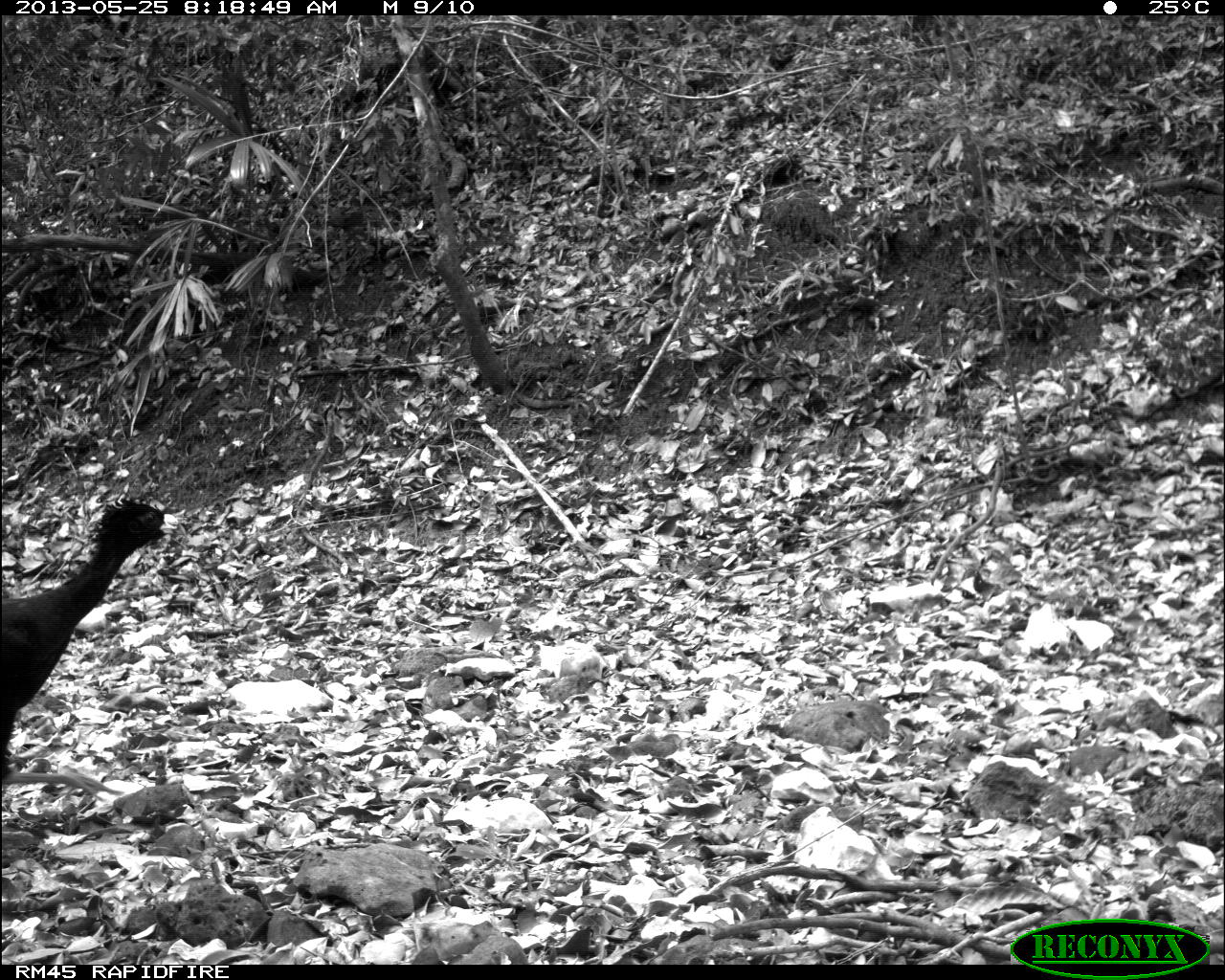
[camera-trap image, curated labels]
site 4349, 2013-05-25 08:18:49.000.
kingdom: Animalia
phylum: Chordata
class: Aves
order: Galliformes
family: Cracidae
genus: Crax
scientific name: Crax rubra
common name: great curassow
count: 2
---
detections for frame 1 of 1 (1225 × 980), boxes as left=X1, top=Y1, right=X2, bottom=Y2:
crax rubra: left=0, top=497, right=179, bottom=800